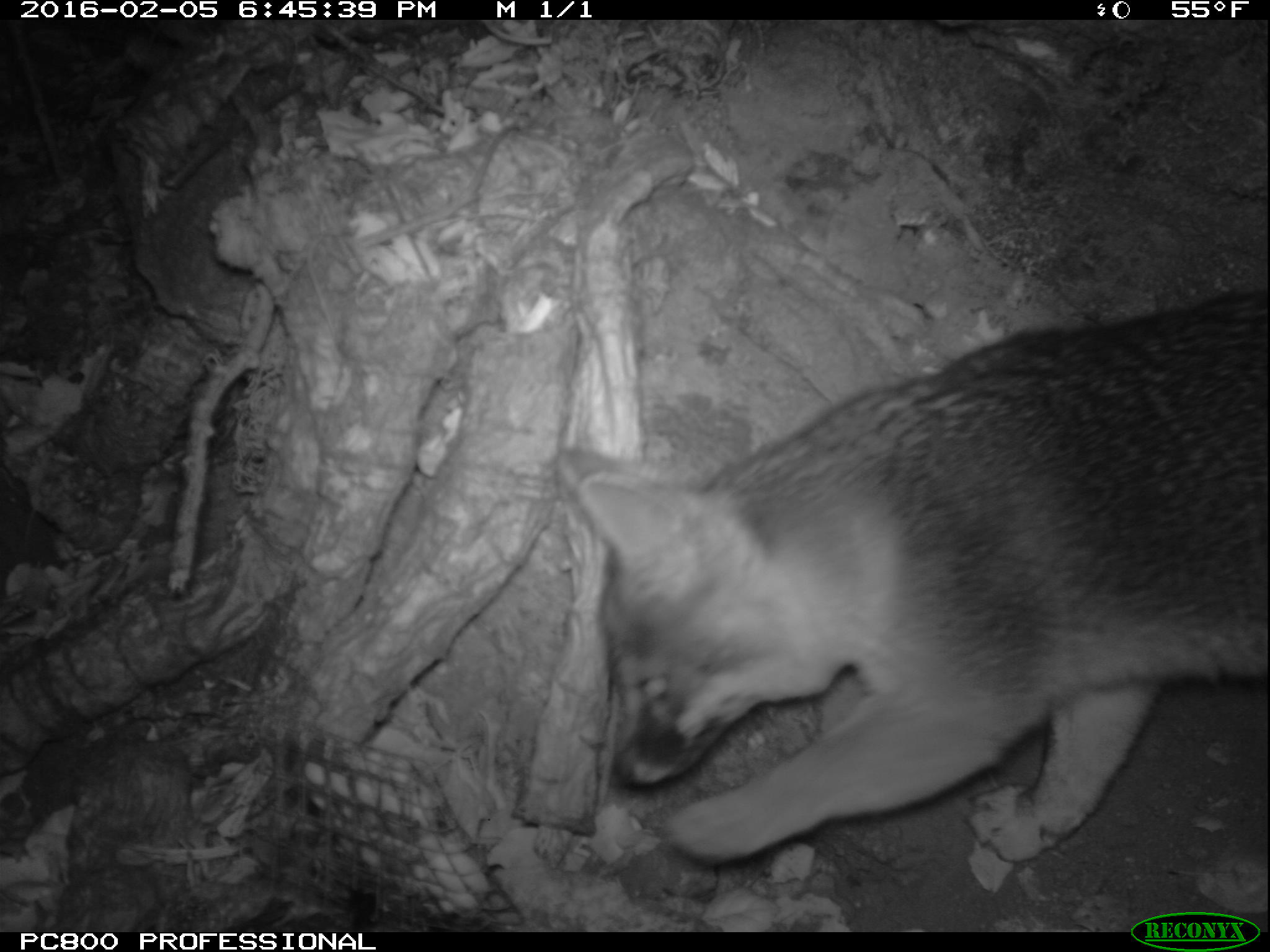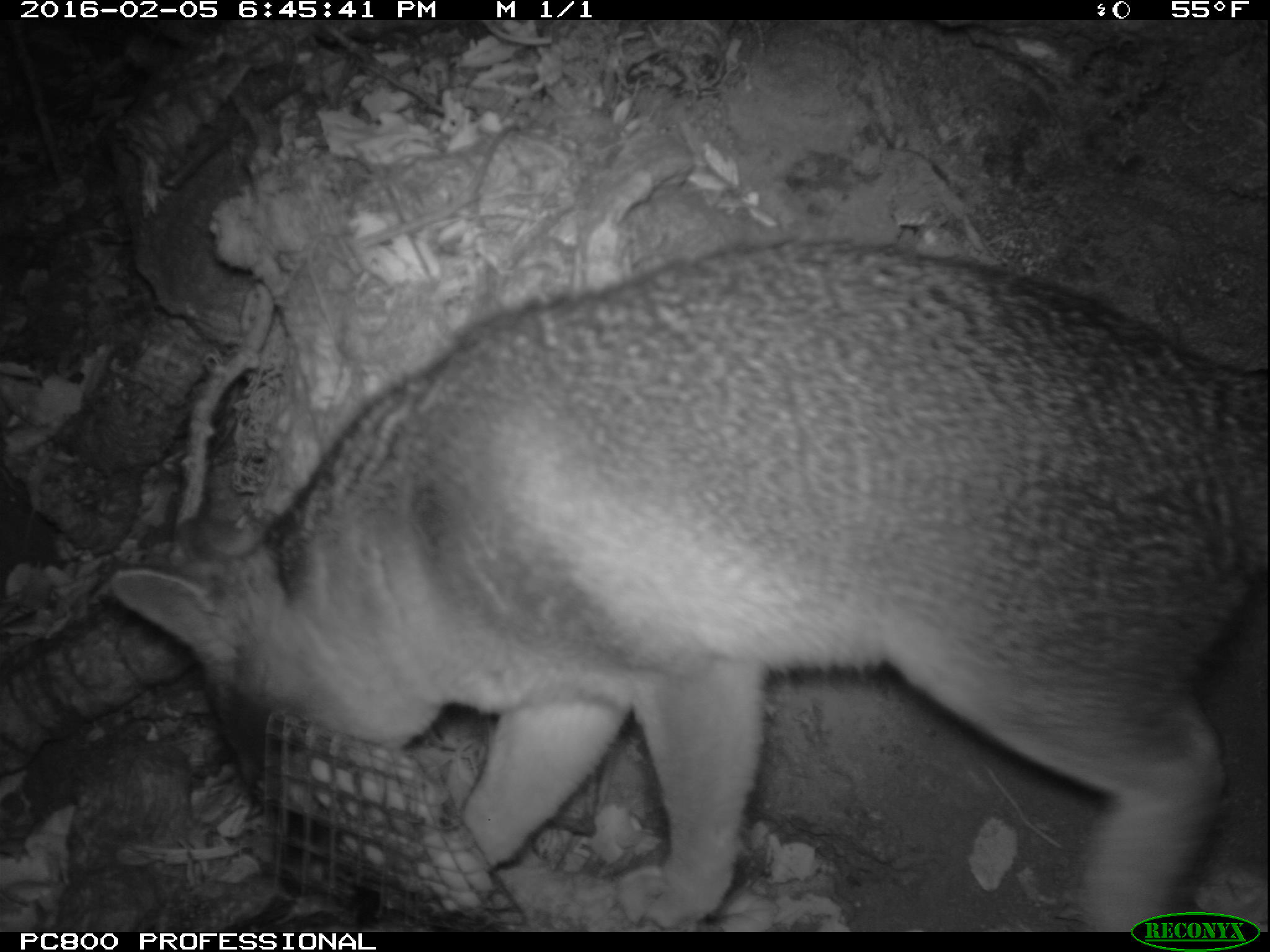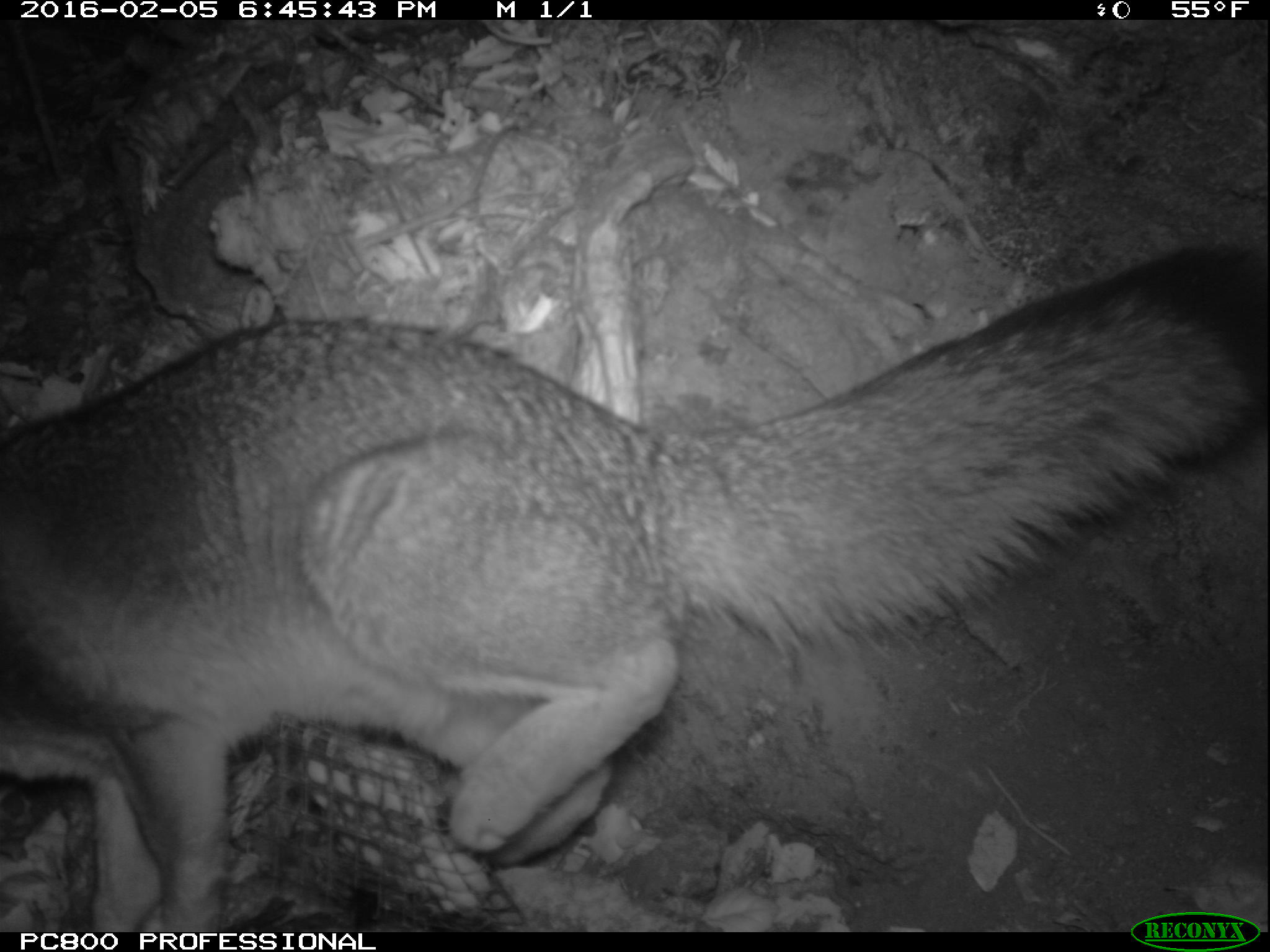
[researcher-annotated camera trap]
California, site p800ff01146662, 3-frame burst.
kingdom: Animalia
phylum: Chordata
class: Mammalia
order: Carnivora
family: Canidae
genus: Urocyon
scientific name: Urocyon littoralis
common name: island fox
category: fox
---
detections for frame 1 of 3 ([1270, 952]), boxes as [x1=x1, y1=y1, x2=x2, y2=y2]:
fox: [x1=549, y1=281, x2=1269, y2=865]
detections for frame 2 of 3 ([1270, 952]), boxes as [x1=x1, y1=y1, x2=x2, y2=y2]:
fox: [x1=104, y1=238, x2=1269, y2=929]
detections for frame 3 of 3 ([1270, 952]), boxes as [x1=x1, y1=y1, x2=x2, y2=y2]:
fox: [x1=0, y1=243, x2=1269, y2=933]